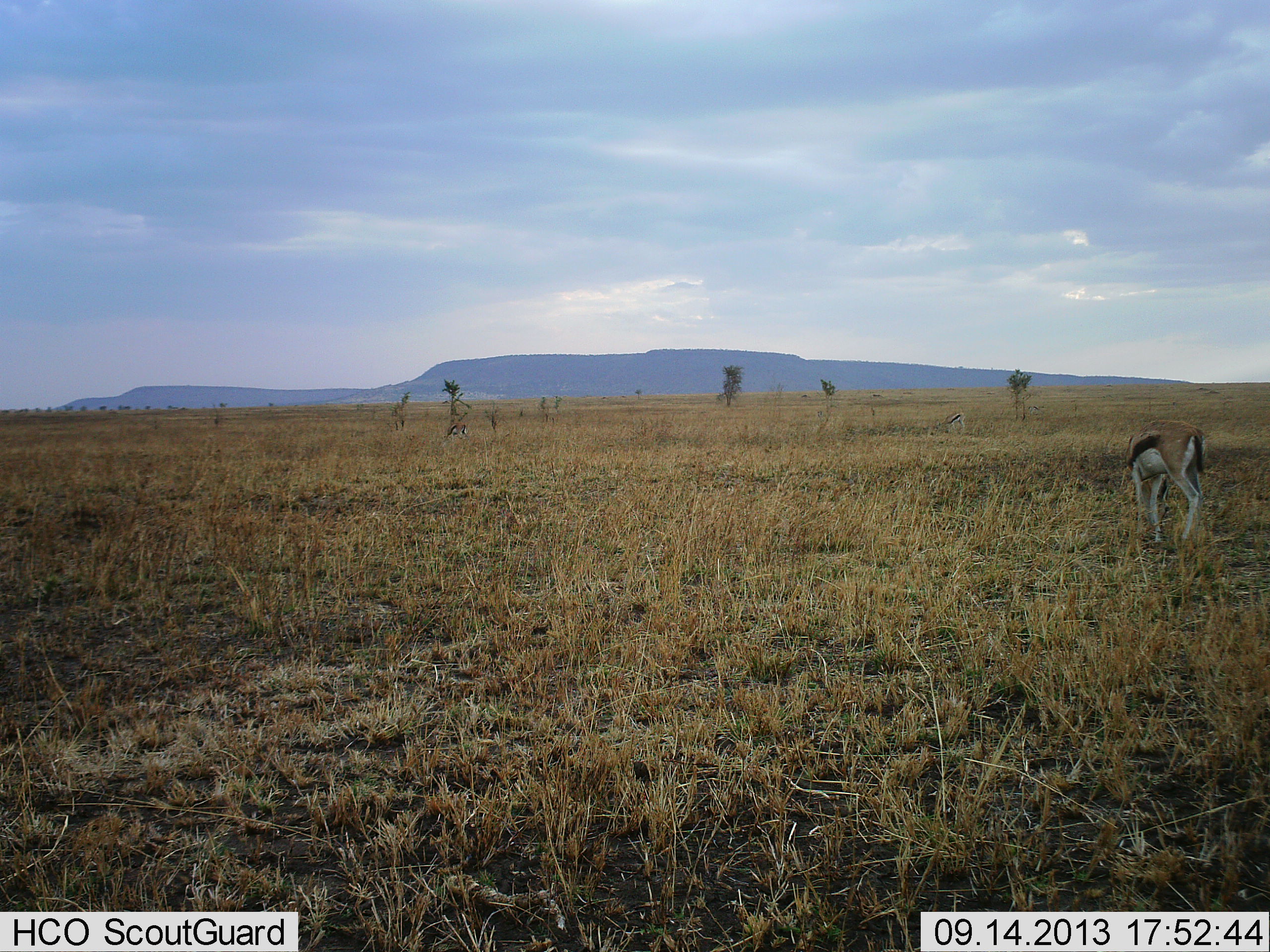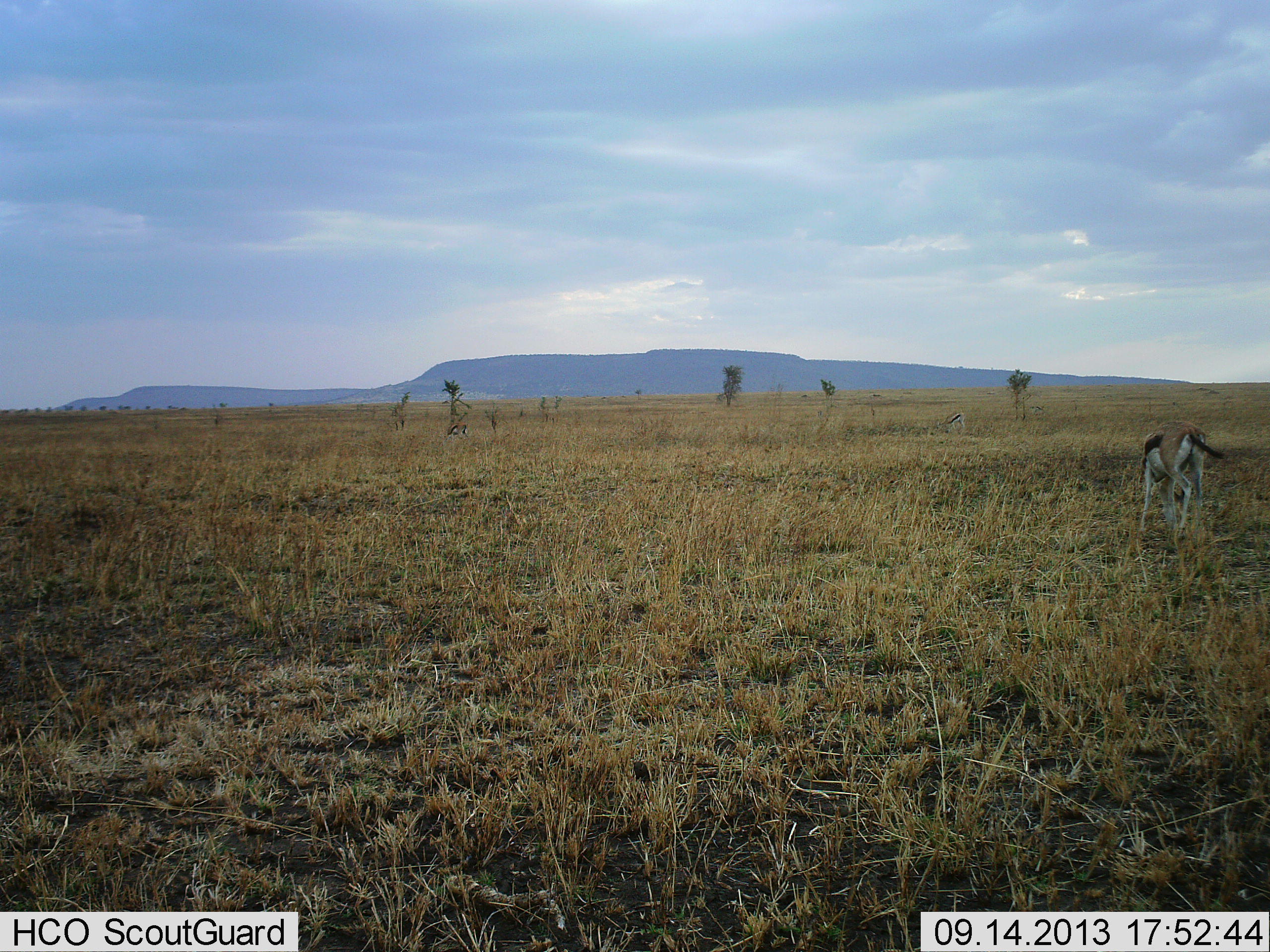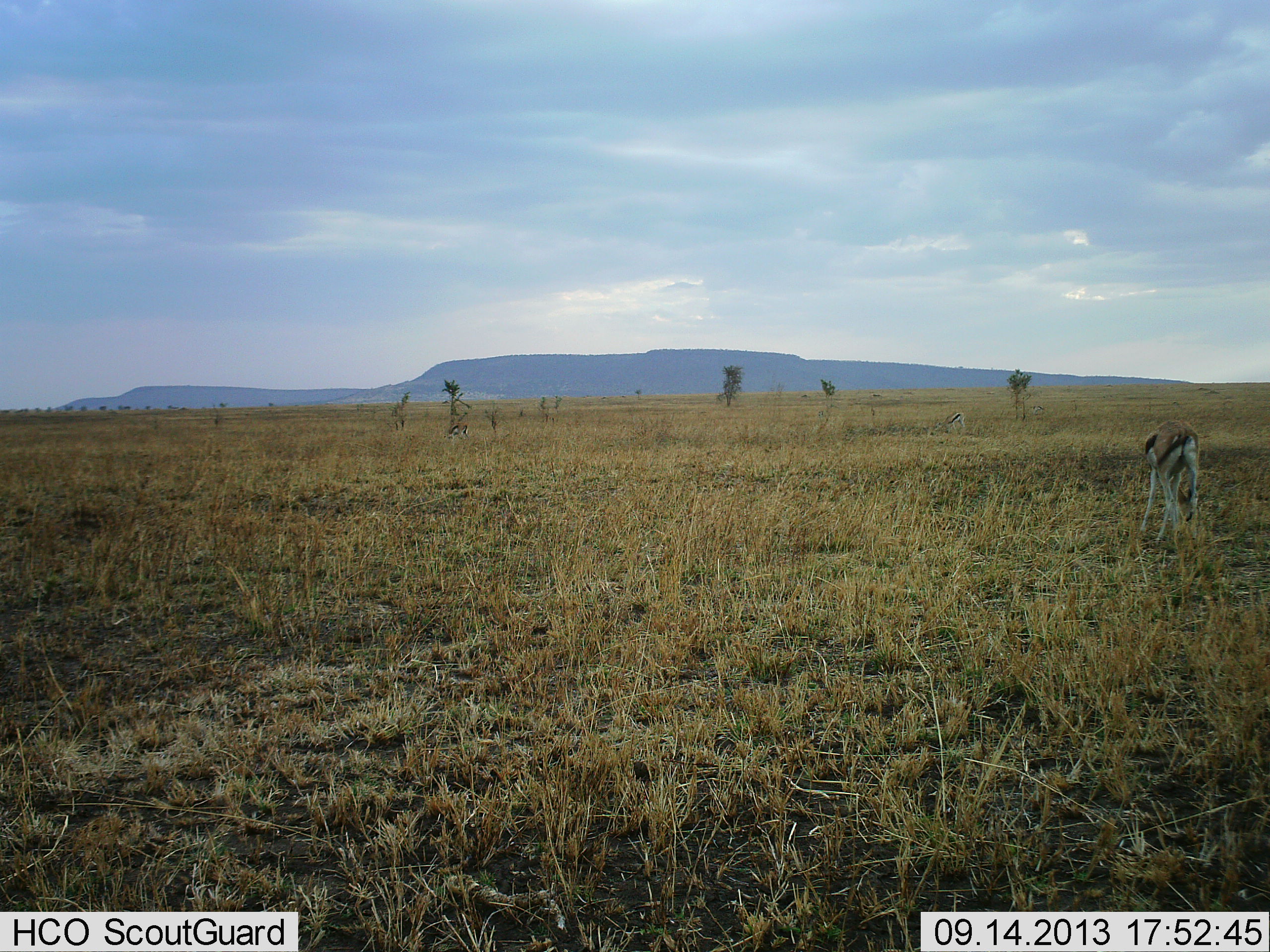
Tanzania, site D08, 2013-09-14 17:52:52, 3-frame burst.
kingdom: Animalia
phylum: Chordata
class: Mammalia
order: Artiodactyla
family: Bovidae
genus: Eudorcas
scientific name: Eudorcas thomsonii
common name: thomson's gazelle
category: gazellethomsons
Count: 1.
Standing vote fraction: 17%.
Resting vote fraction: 0%.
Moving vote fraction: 14%.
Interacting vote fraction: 0%.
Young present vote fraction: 0%.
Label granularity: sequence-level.